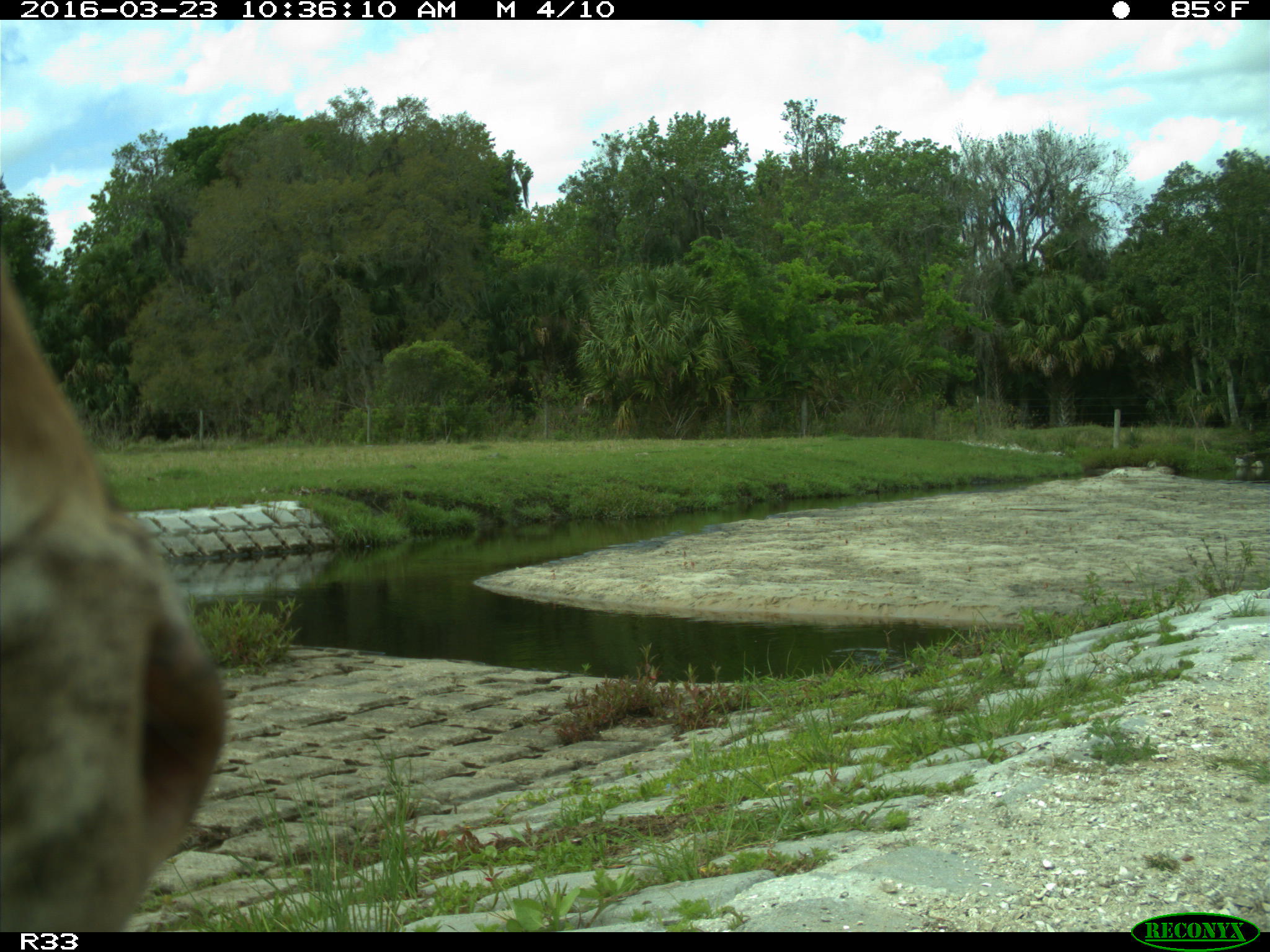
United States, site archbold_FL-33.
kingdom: Animalia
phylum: Chordata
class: Mammalia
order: Artiodactyla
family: Bovidae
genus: Bos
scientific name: Bos taurus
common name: domestic cow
Bos taurus (domestic cow).